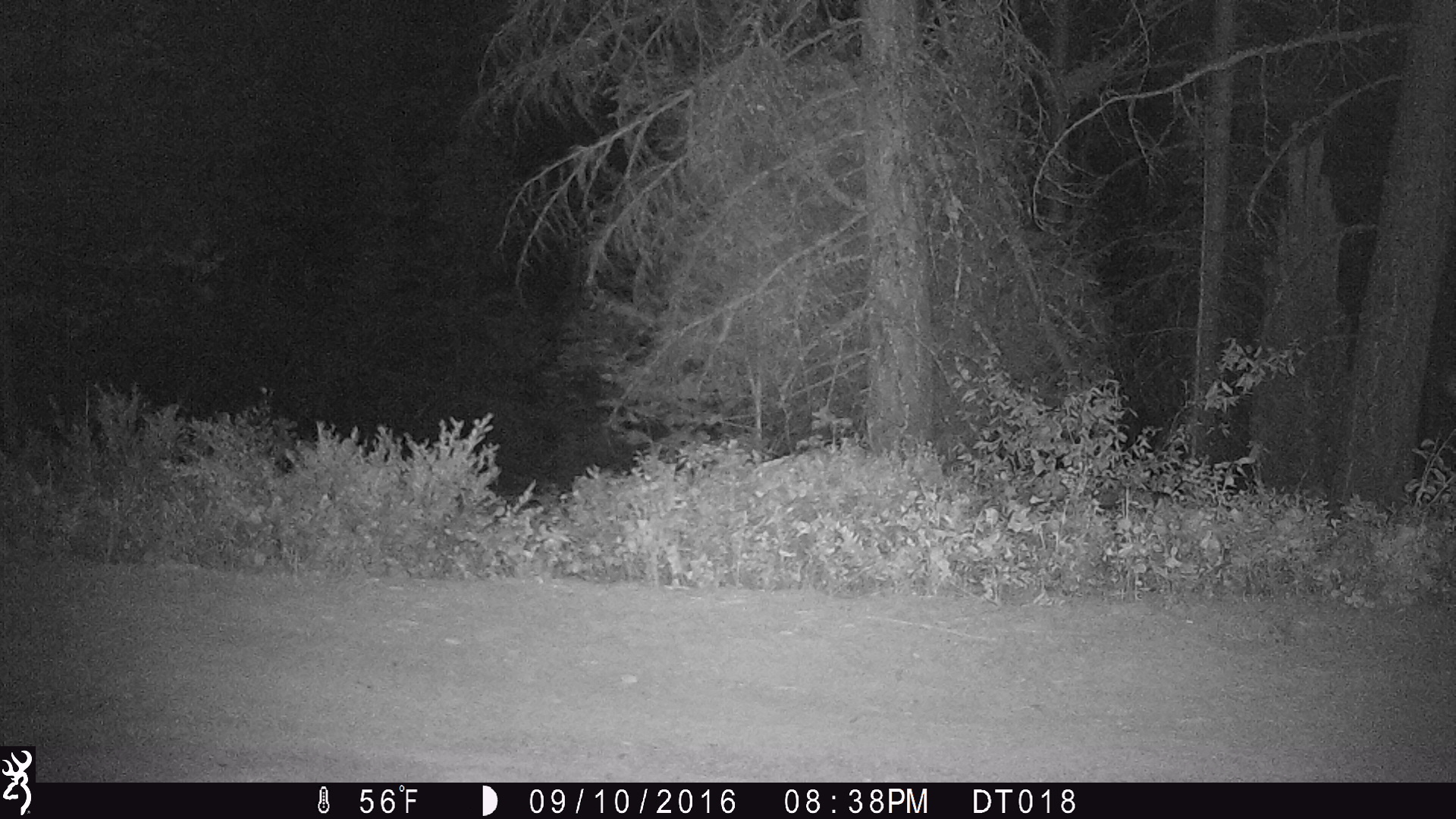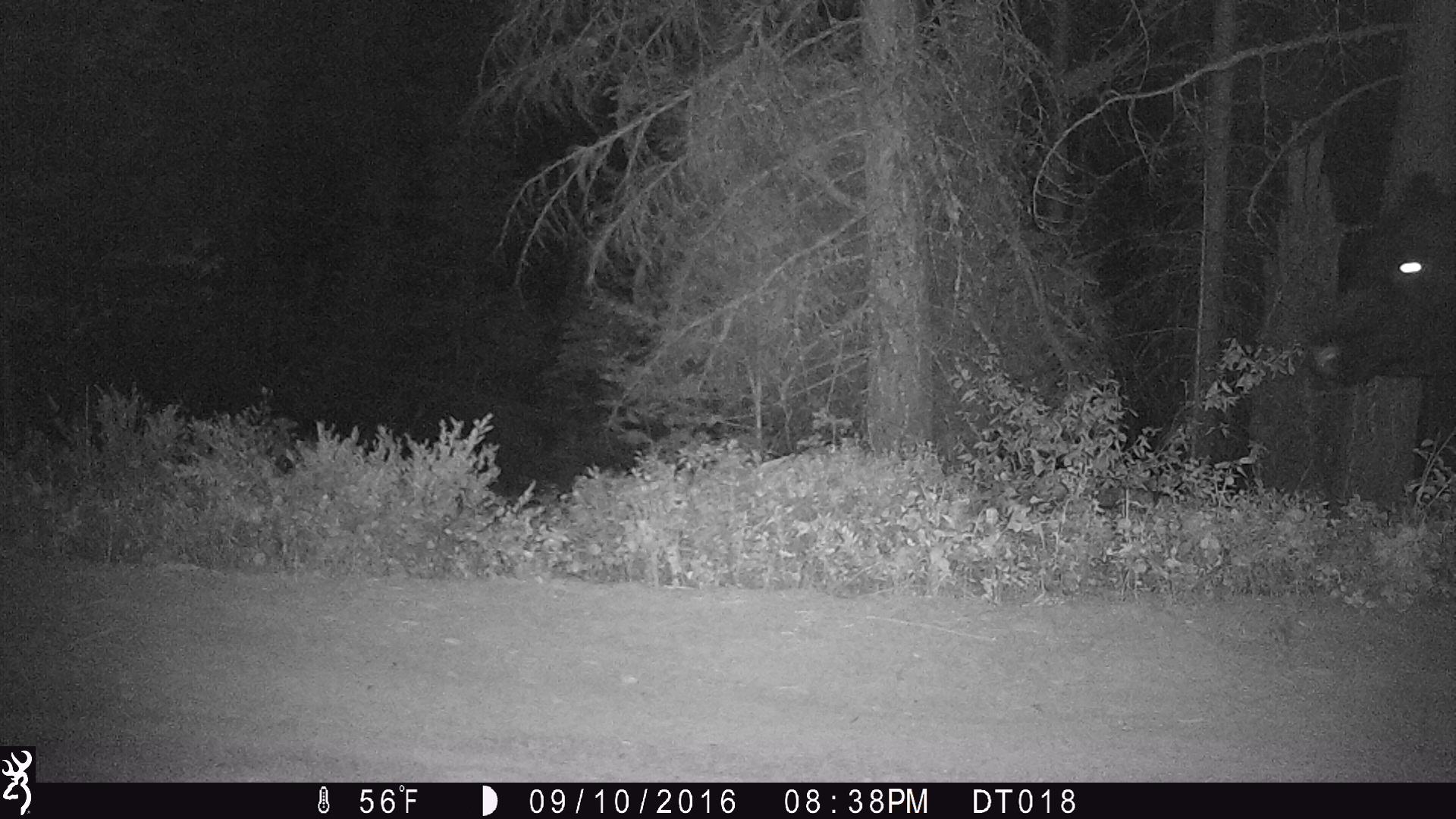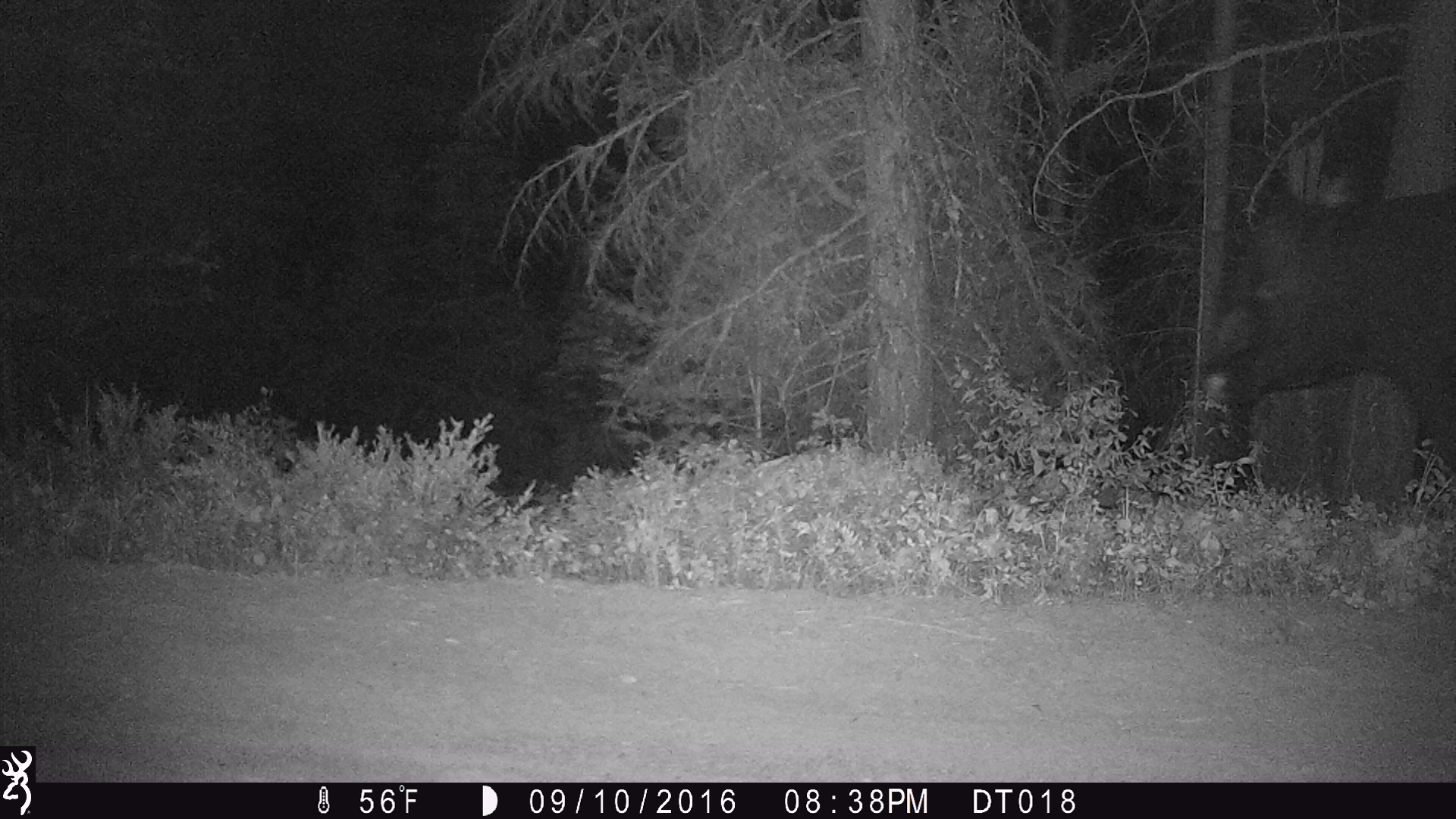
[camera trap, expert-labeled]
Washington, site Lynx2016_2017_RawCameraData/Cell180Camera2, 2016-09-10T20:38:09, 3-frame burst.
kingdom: Animalia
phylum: Chordata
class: Mammalia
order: Artiodactyla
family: Bovidae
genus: Bos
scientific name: Bos taurus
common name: domestic cattle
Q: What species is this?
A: Domestic cattle (Bos taurus).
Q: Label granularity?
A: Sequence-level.